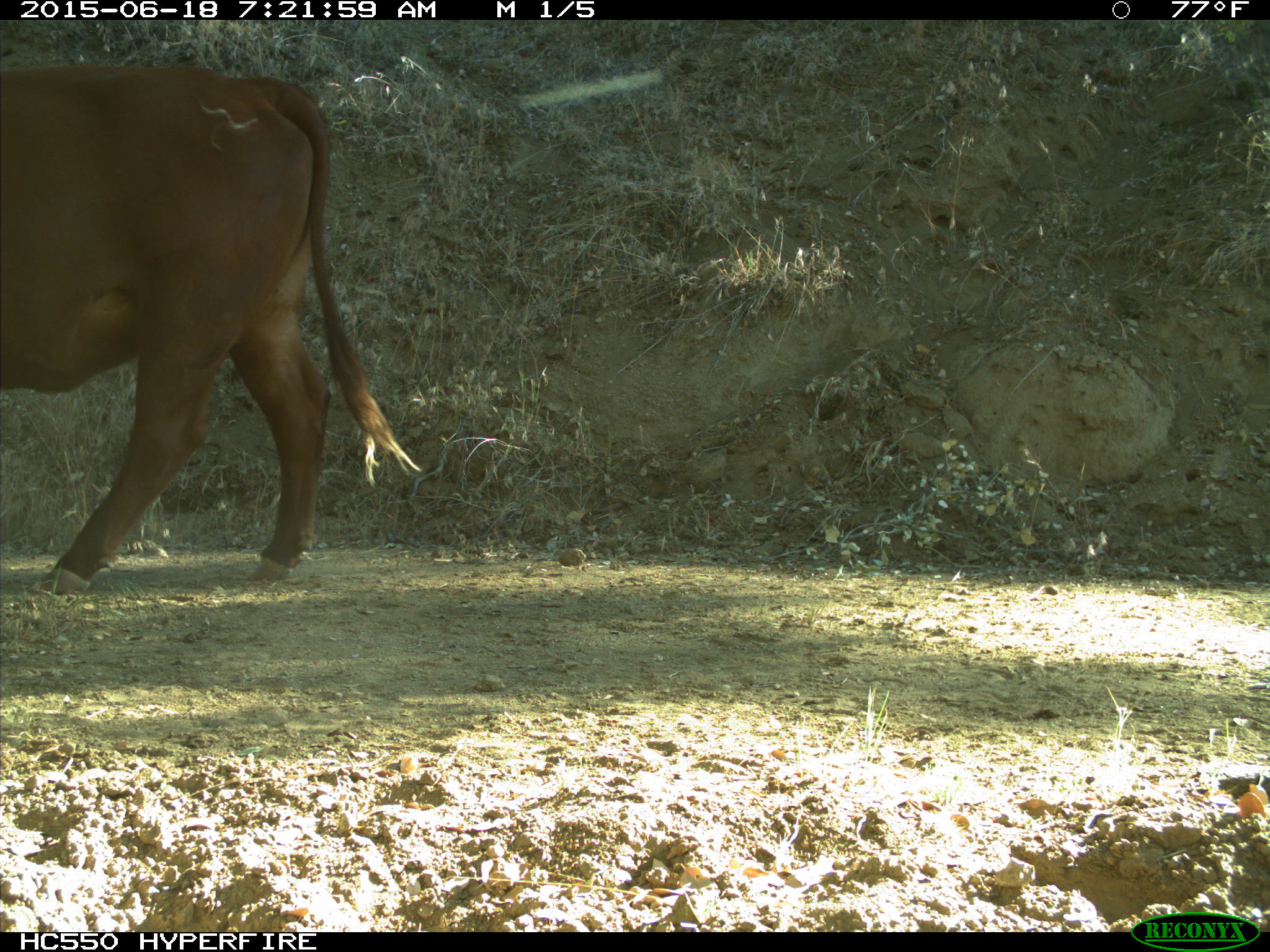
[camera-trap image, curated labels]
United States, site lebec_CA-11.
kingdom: Animalia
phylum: Chordata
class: Mammalia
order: Artiodactyla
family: Bovidae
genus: Bos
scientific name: Bos taurus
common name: domestic cow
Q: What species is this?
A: Bos taurus (domestic cow).